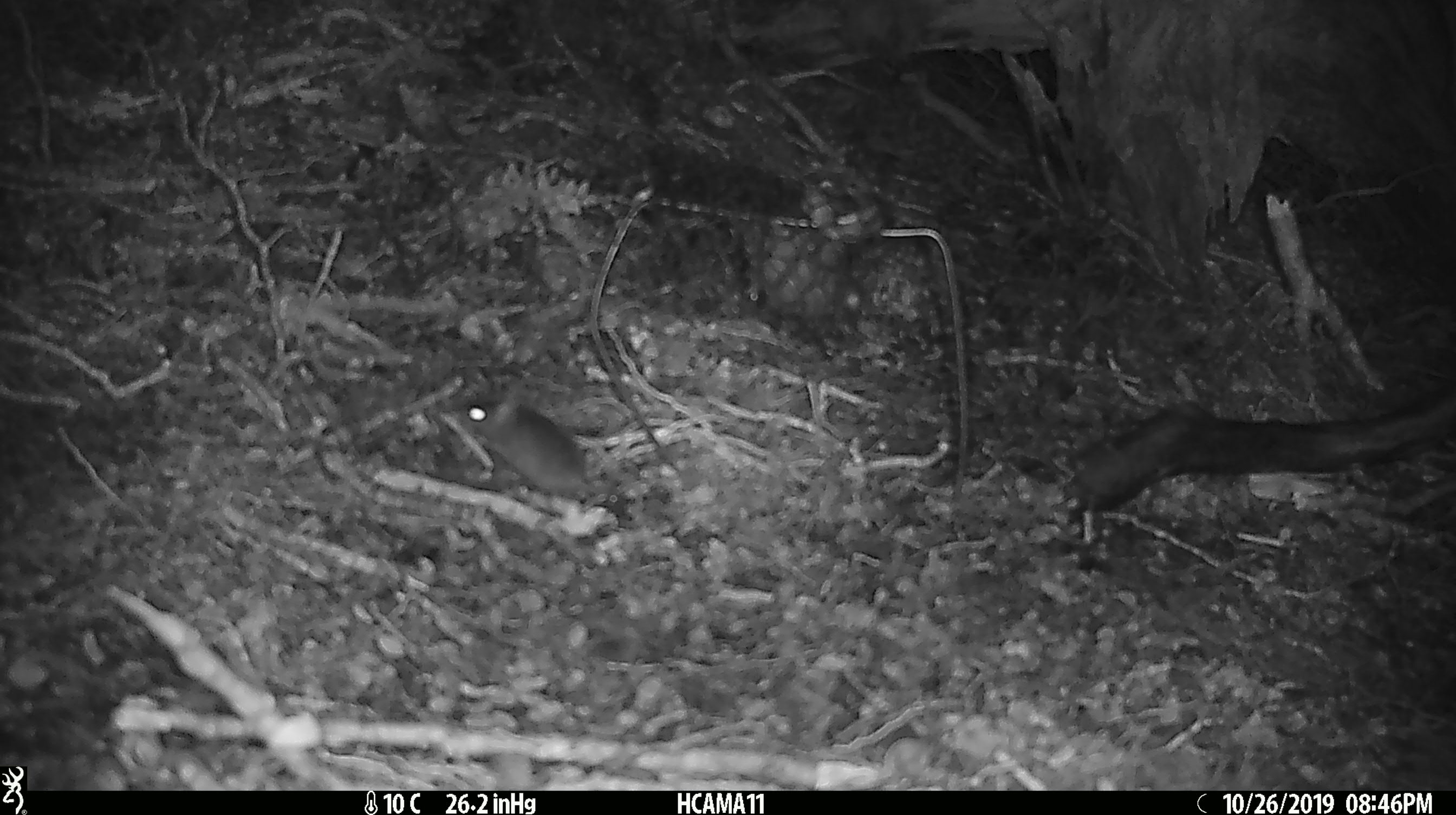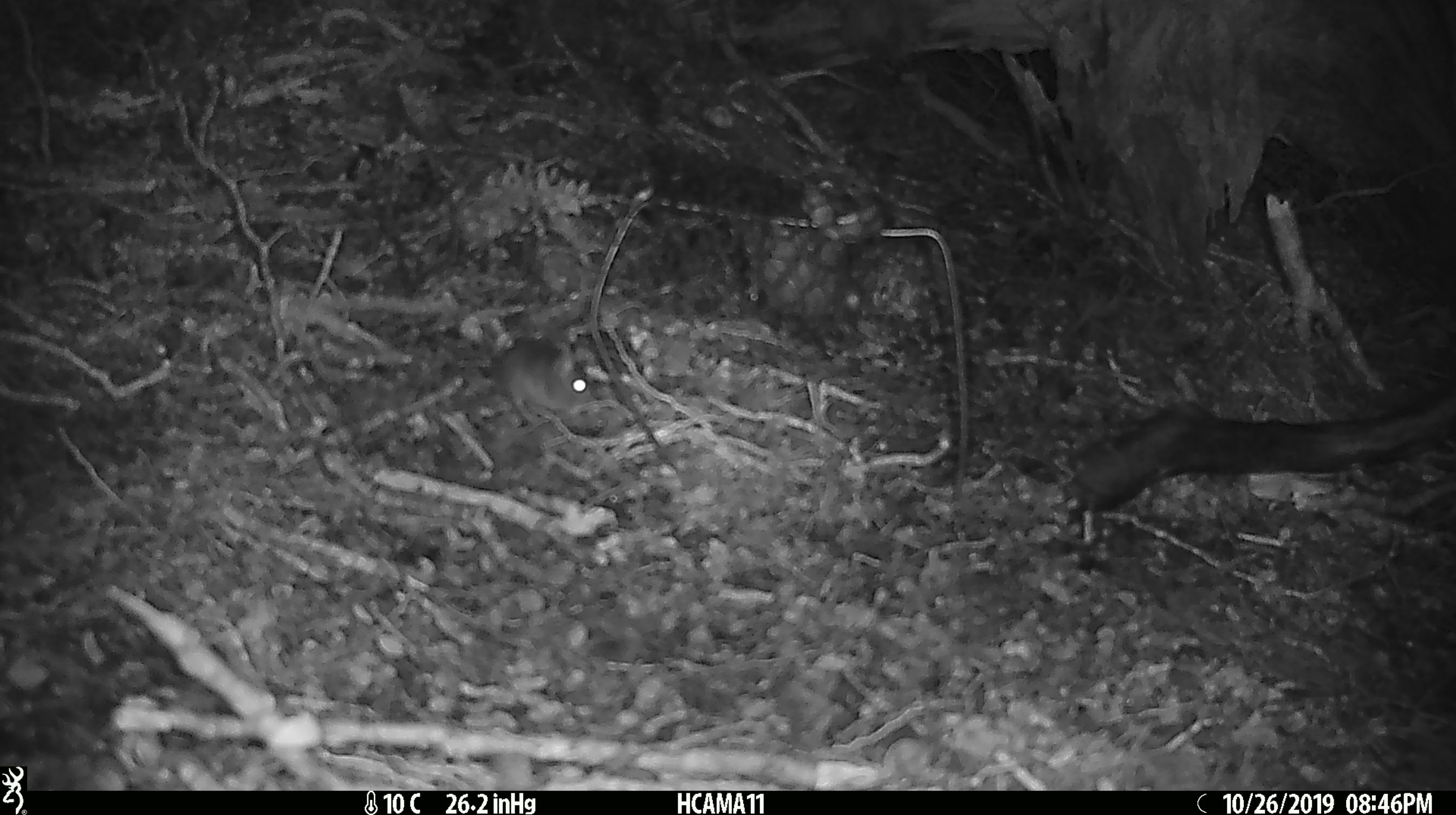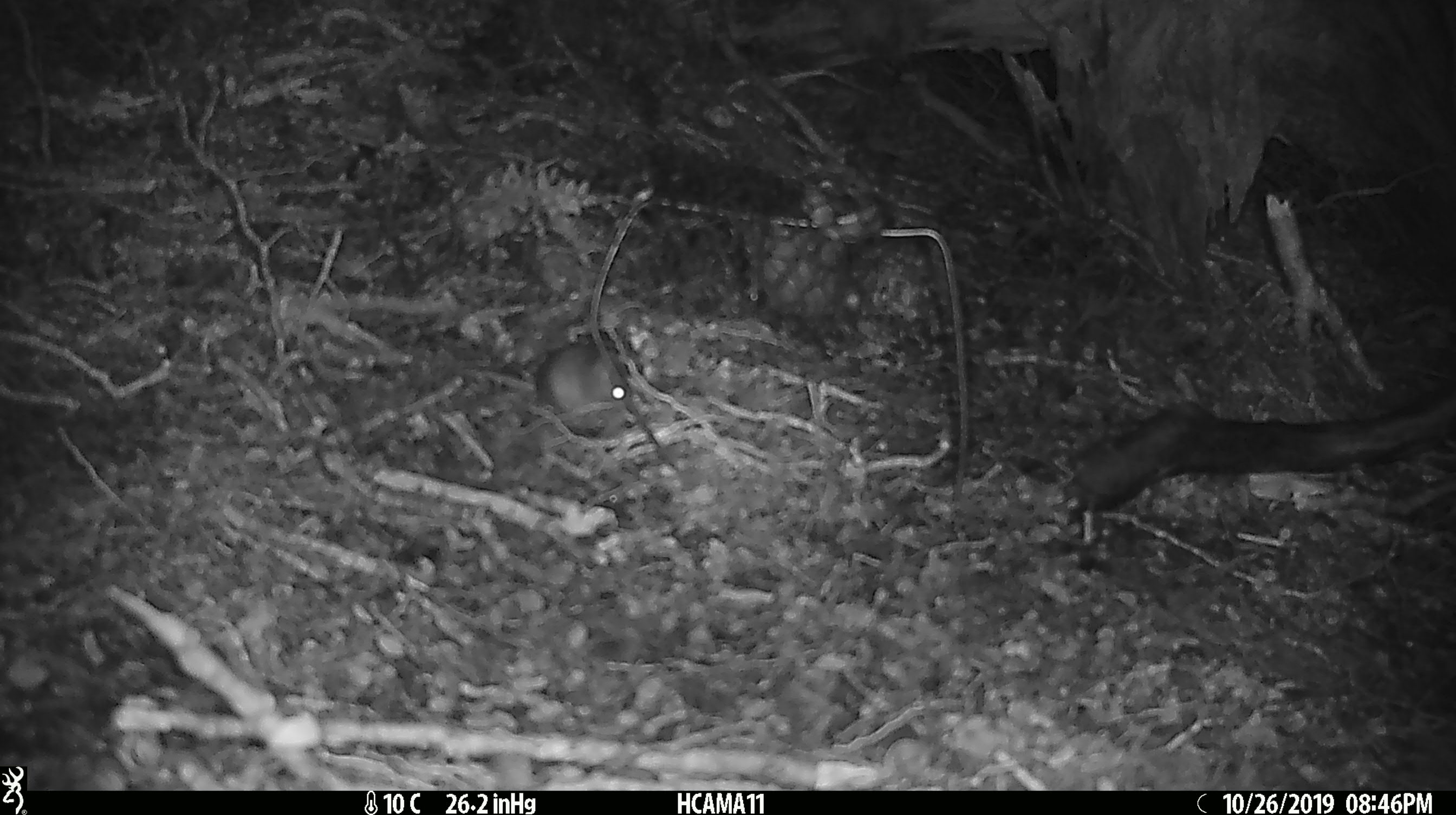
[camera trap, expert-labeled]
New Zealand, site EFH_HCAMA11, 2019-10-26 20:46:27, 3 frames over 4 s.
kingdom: Animalia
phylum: Chordata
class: Mammalia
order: Rodentia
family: Muridae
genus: Mus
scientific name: Mus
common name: mouse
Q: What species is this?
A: Mouse (Mus).